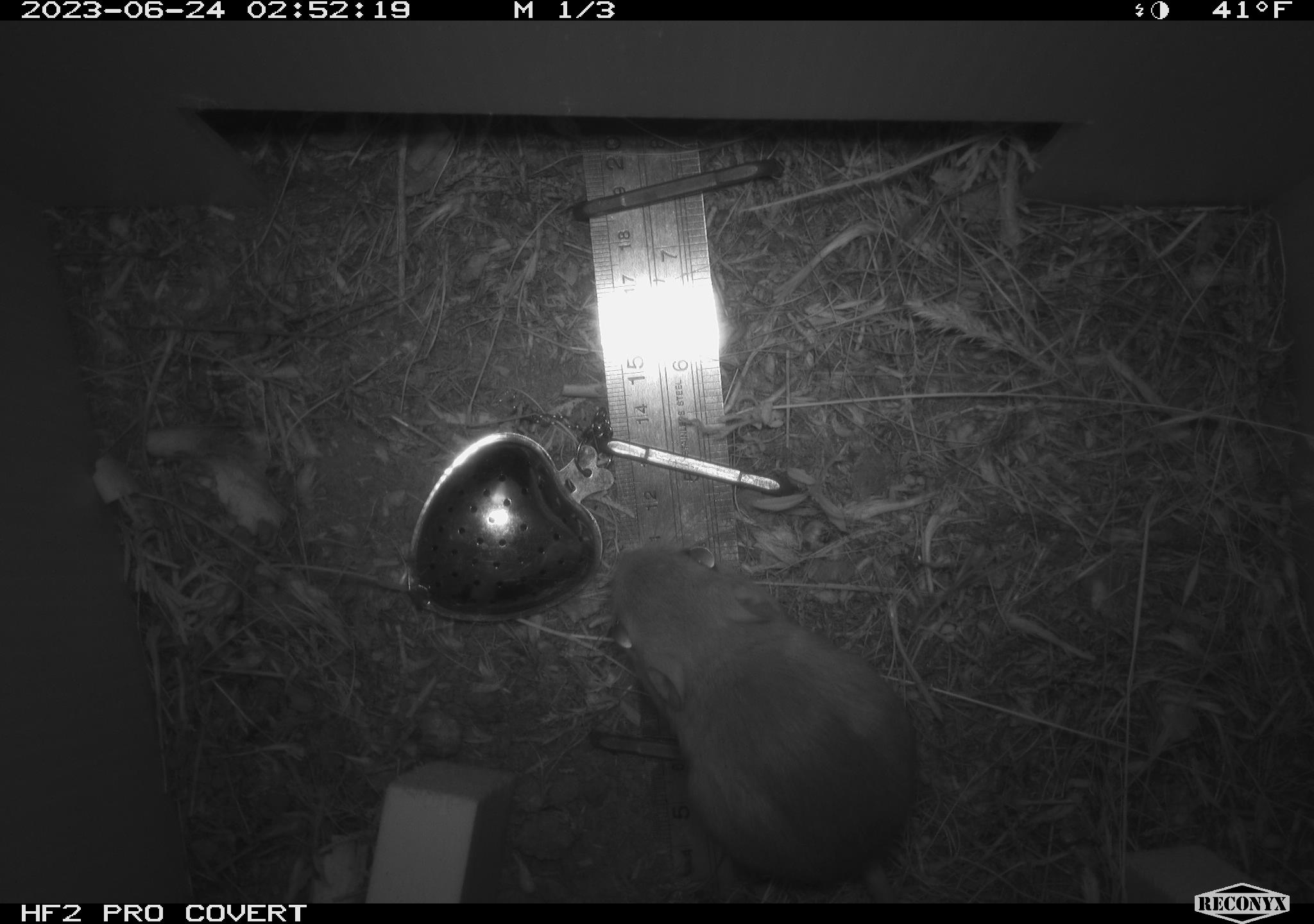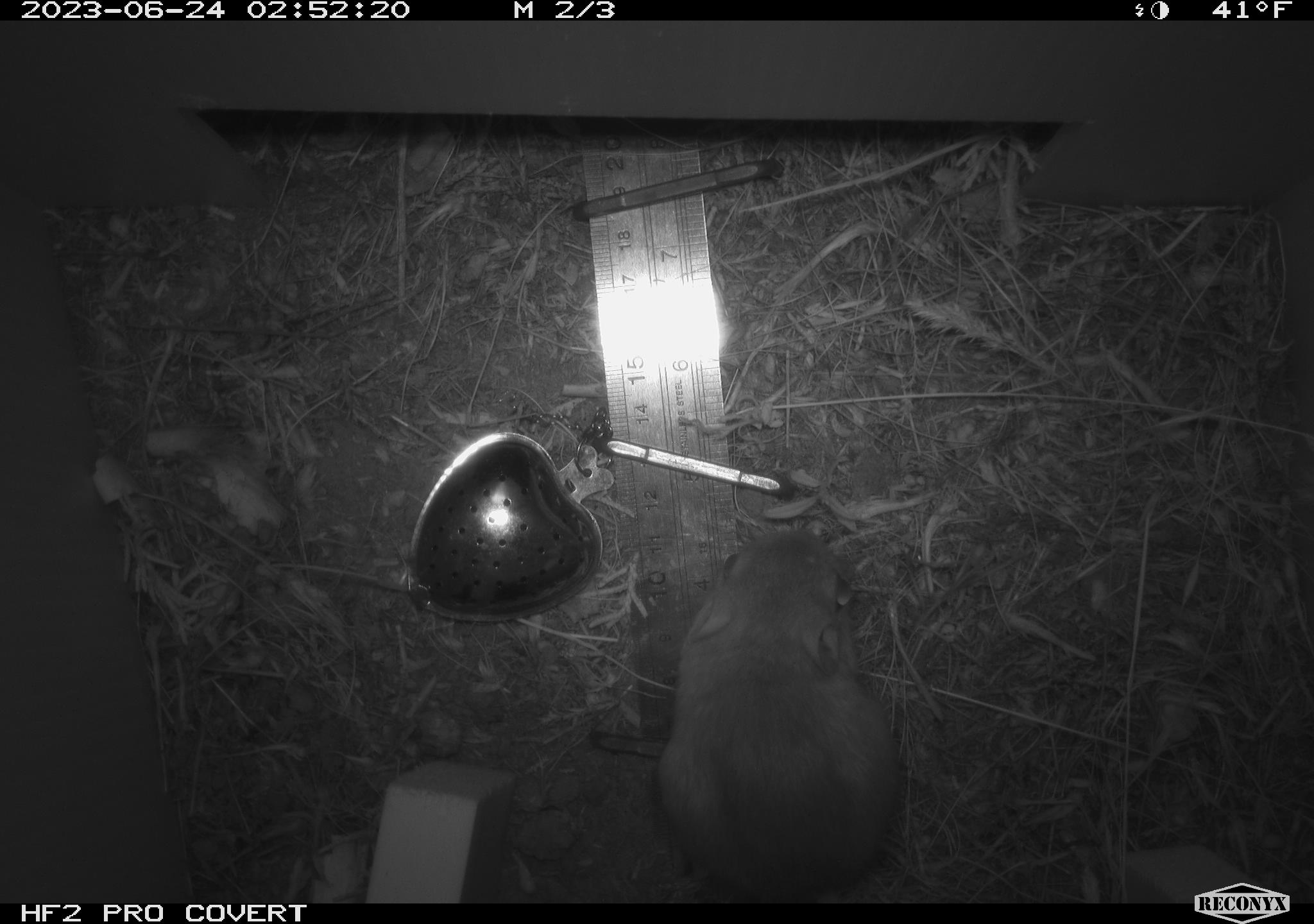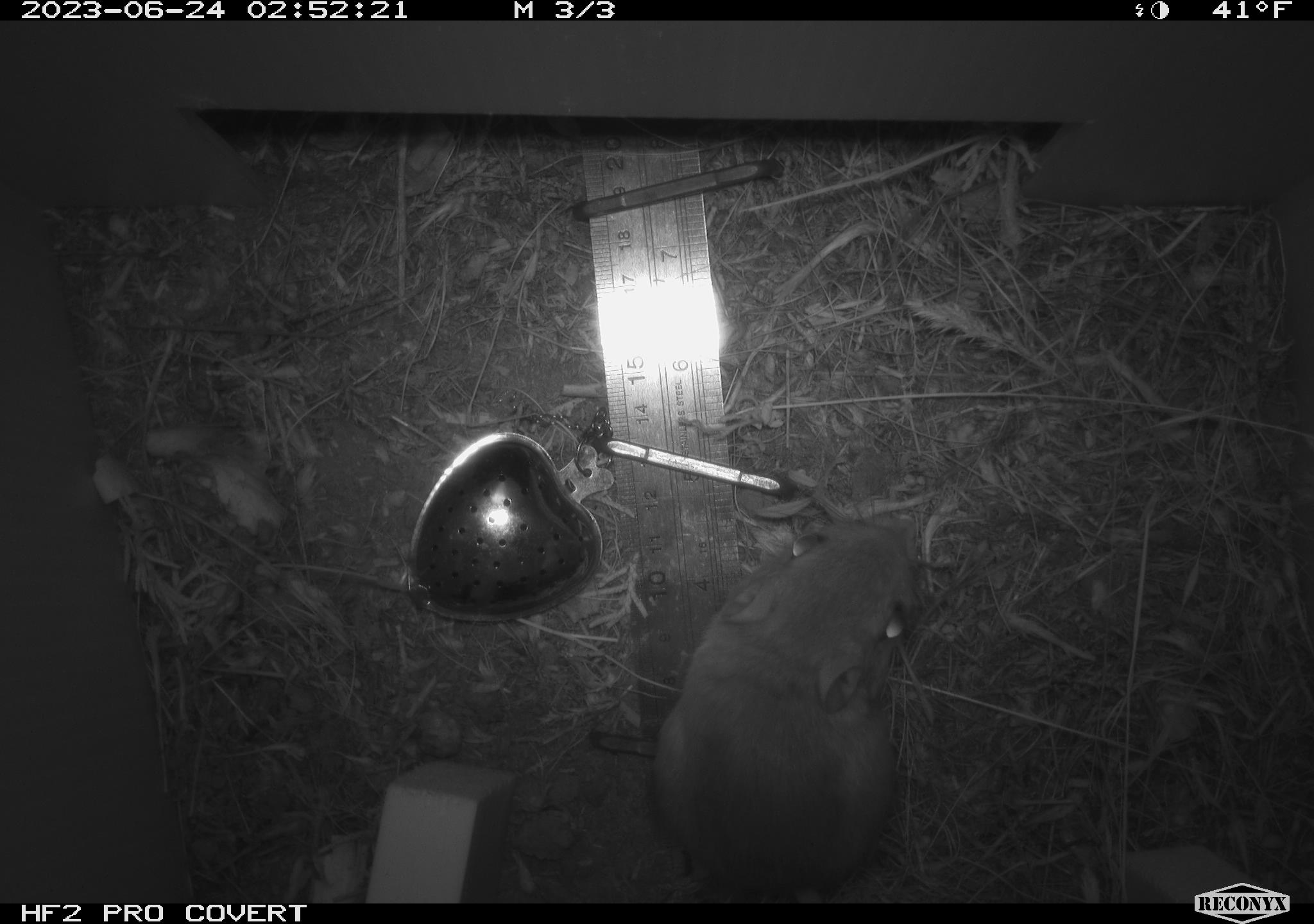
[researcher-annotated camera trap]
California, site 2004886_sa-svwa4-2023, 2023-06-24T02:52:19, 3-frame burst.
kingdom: Animalia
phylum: Chordata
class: Mammalia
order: Rodentia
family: Heteromyidae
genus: Dipodomys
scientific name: Dipodomys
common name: kangaroo rats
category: dipodomys species